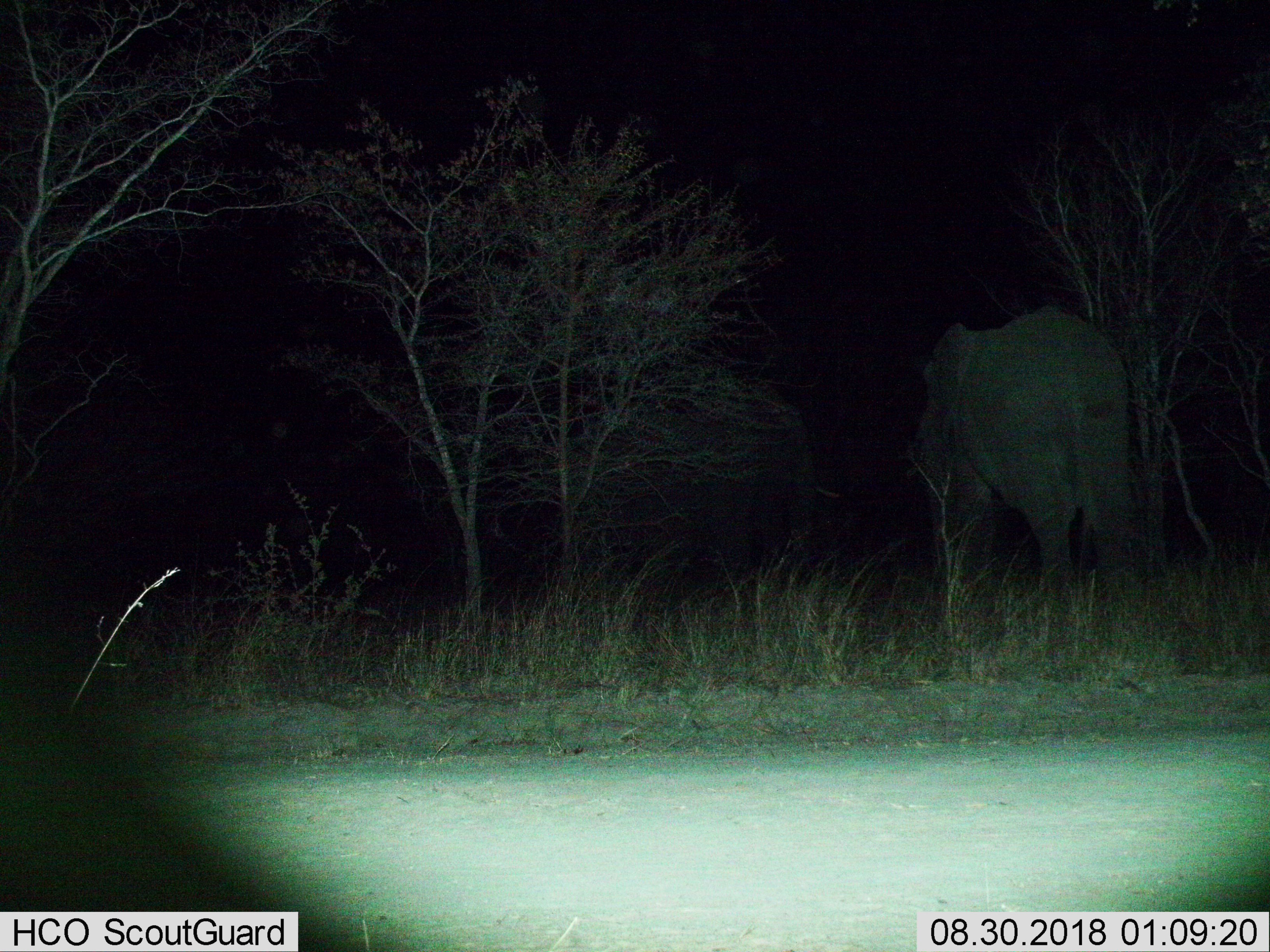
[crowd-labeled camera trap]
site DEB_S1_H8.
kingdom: Animalia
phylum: Chordata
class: Mammalia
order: Proboscidea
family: Elephantidae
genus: Loxodonta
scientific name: Loxodonta africana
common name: african bush elephant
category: elephant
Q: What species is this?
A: Elephant (african bush elephant) (Loxodonta africana).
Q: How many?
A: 1.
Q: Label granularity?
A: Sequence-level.